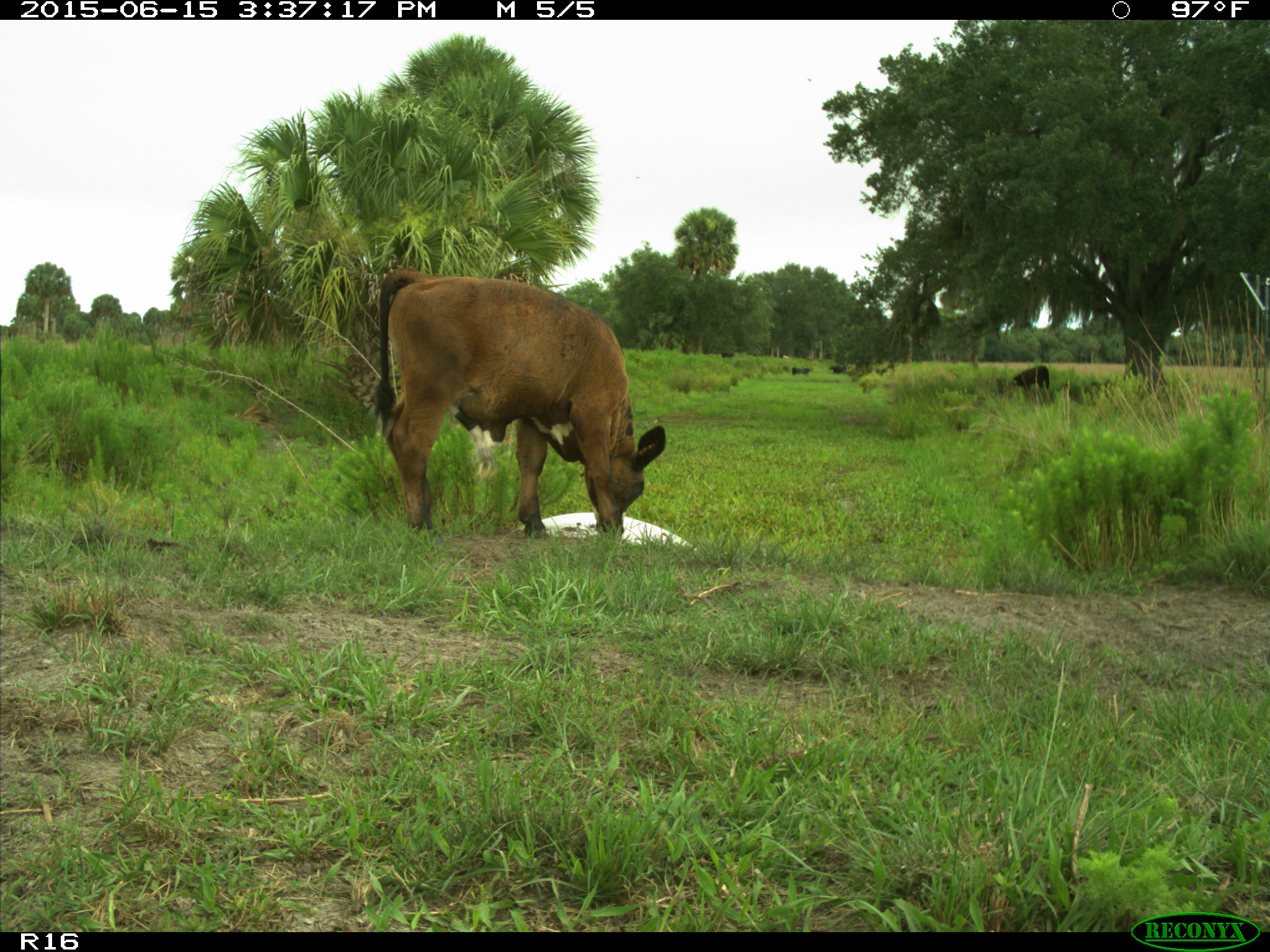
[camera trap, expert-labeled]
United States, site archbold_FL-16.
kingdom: Animalia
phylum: Chordata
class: Mammalia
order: Artiodactyla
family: Bovidae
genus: Bos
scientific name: Bos taurus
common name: domestic cow